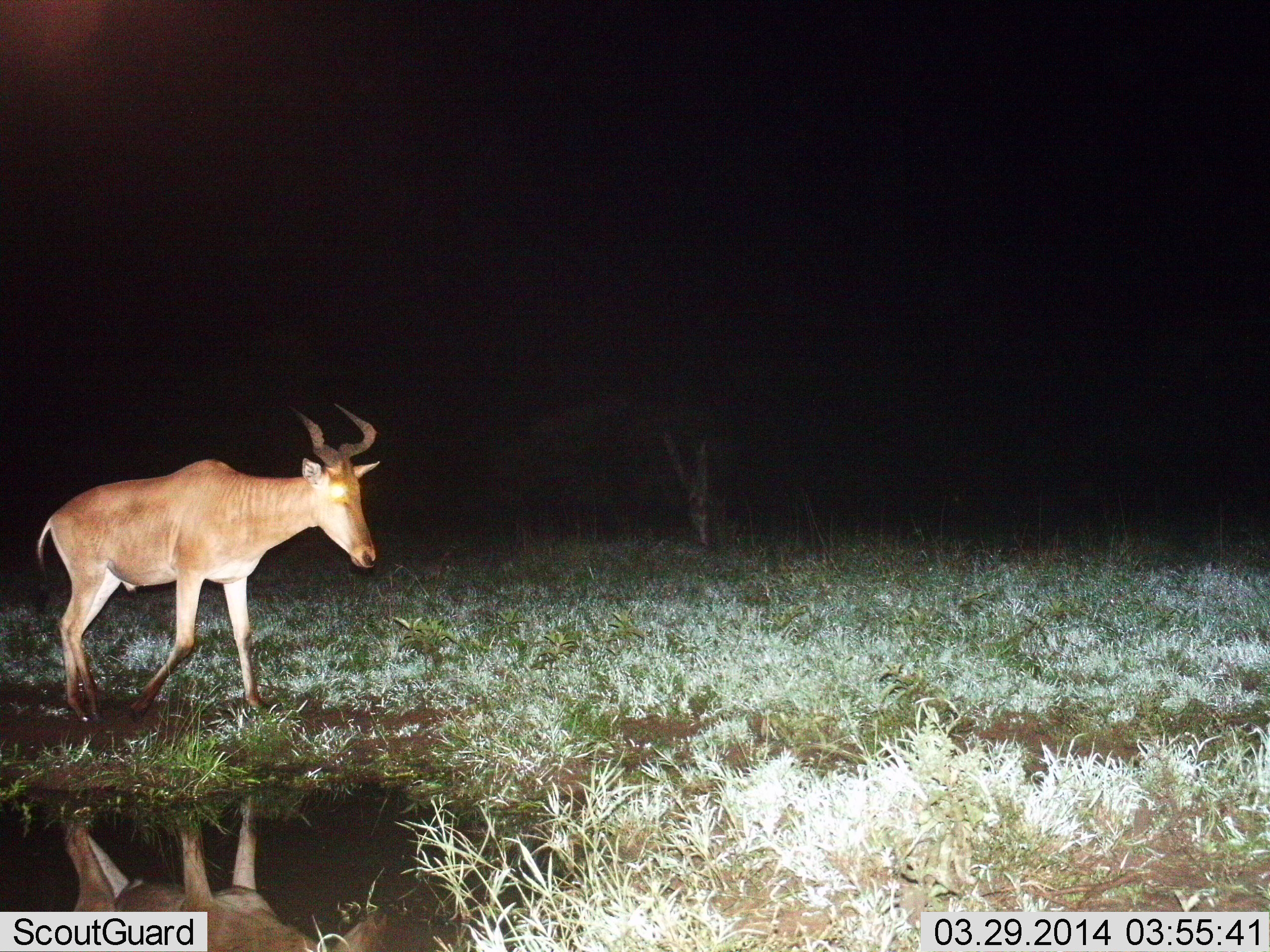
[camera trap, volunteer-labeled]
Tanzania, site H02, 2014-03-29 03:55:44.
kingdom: Animalia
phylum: Chordata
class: Mammalia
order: Artiodactyla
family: Bovidae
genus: Alcelaphus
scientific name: Alcelaphus buselaphus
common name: hartebeest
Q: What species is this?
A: Hartebeest (Alcelaphus buselaphus).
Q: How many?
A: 1.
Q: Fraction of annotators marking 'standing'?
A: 20%.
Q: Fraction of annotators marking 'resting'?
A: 0%.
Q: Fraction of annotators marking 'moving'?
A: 90%.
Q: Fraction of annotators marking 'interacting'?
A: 0%.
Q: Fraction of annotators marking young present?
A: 0%.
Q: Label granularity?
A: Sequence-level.